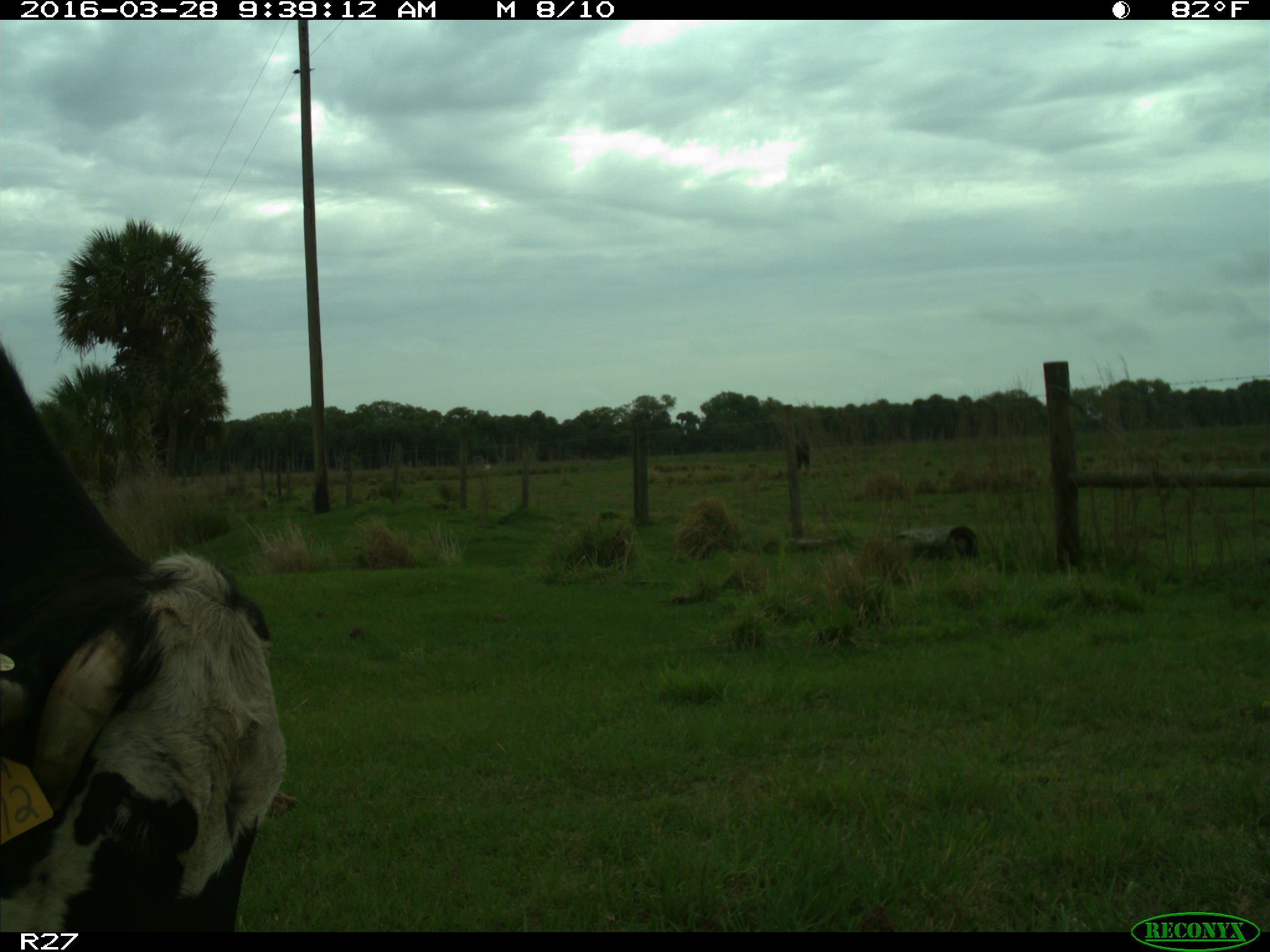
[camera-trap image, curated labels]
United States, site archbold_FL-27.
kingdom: Animalia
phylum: Chordata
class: Mammalia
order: Artiodactyla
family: Bovidae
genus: Bos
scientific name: Bos taurus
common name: domestic cow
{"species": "Bos taurus (domestic cow)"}